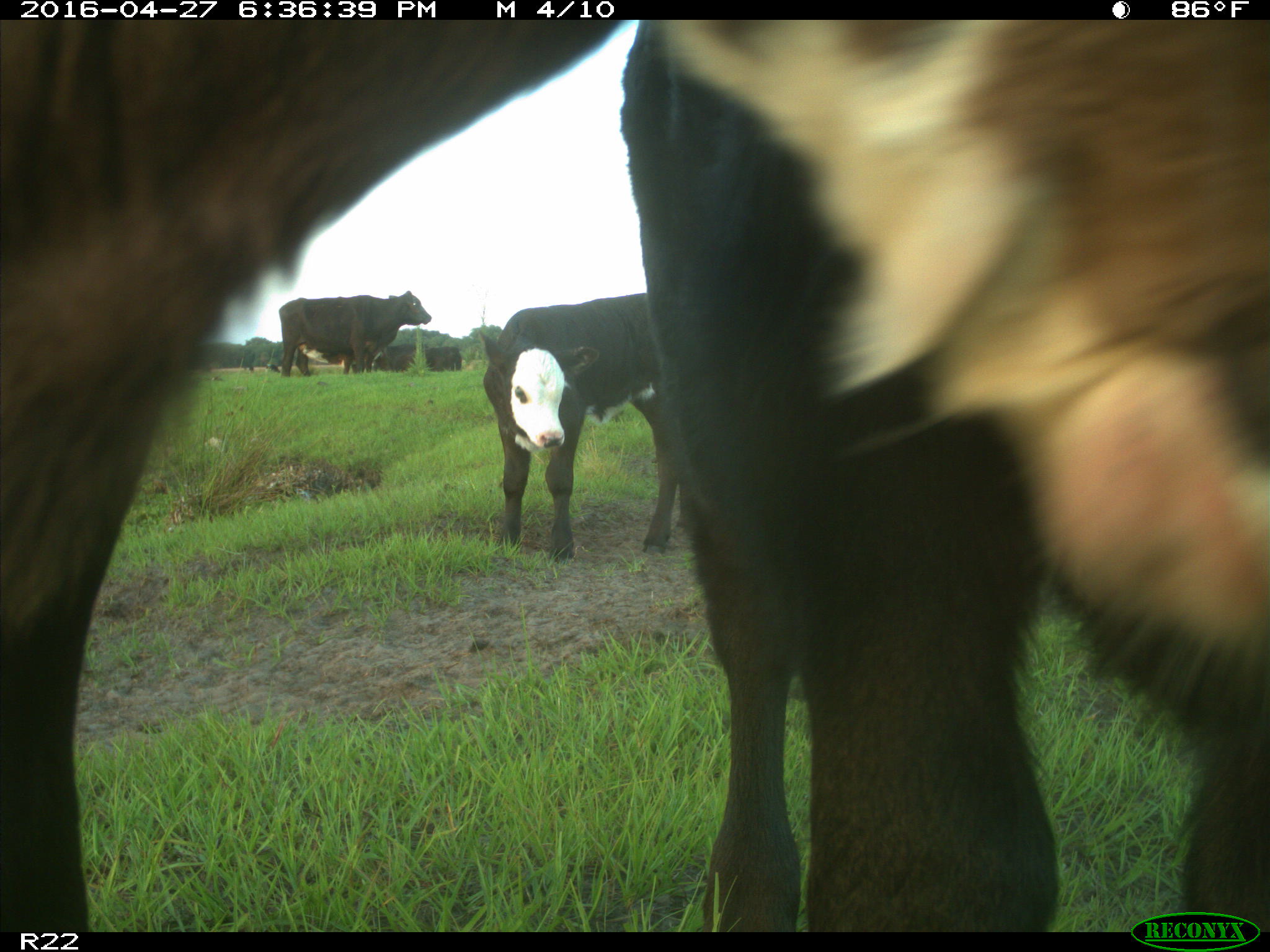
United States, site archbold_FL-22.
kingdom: Animalia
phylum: Chordata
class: Mammalia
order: Artiodactyla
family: Bovidae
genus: Bos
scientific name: Bos taurus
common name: domestic cow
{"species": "Bos taurus (domestic cow)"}